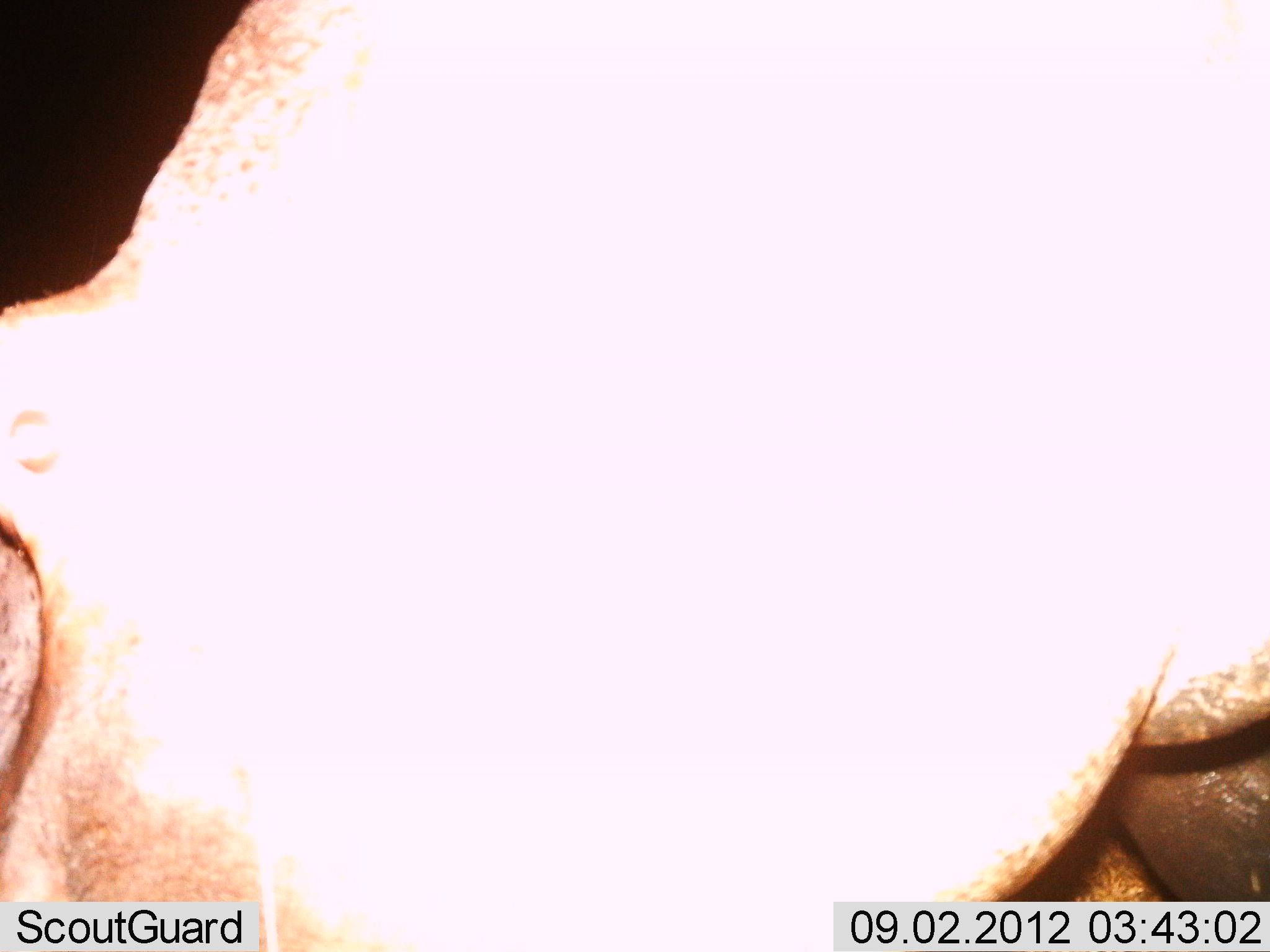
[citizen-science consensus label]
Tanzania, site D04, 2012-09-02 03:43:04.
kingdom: Animalia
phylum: Chordata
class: Mammalia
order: Artiodactyla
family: Hippopotamidae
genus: Hippopotamus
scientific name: Hippopotamus amphibius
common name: hippopotamus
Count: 1.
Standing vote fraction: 80%.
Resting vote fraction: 0%.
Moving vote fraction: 20%.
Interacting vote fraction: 0%.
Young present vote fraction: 0%.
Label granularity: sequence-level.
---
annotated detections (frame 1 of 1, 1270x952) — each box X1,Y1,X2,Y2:
animal: 2,1,1270,950